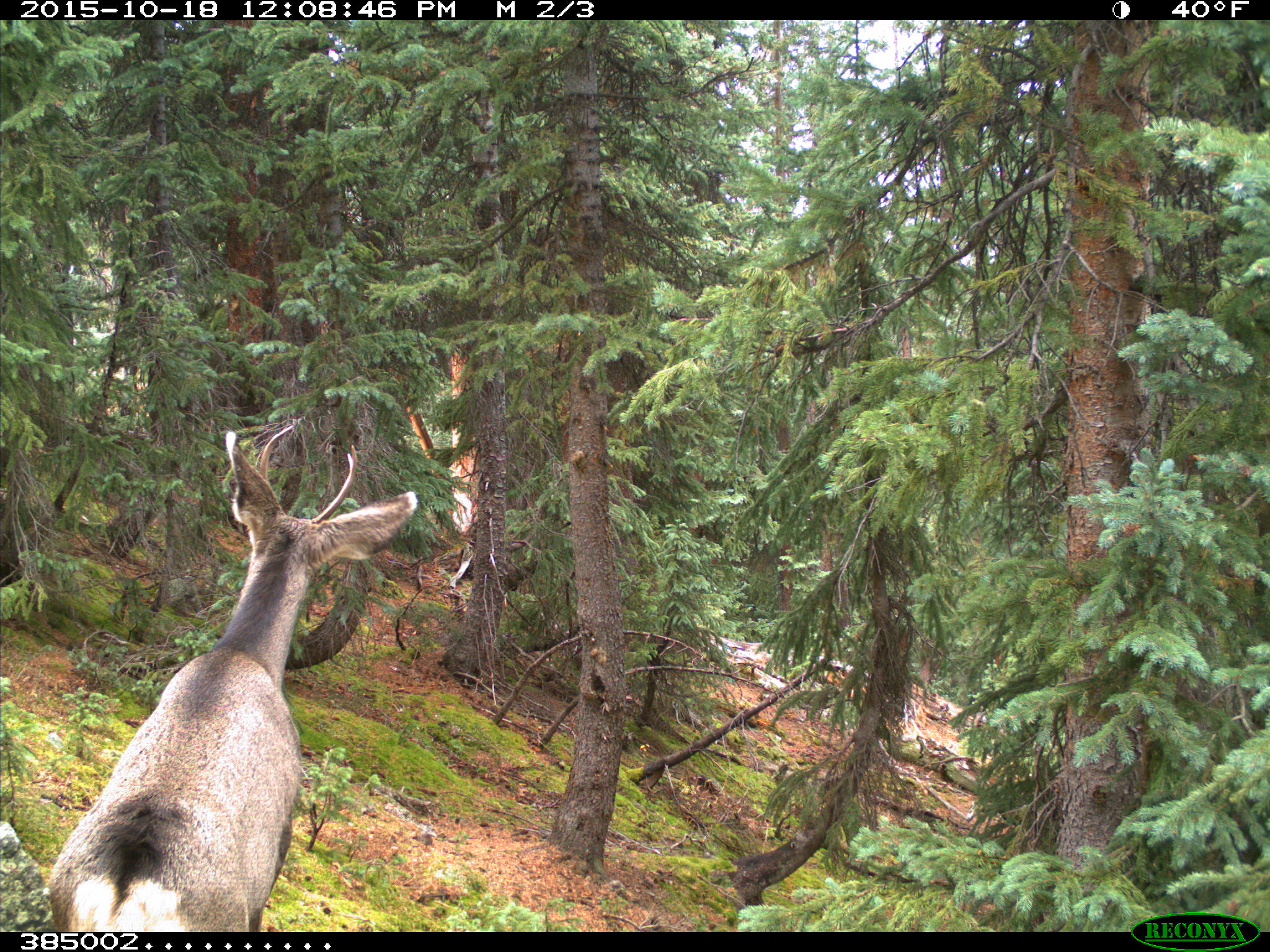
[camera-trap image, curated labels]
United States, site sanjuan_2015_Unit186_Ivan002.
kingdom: Animalia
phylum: Chordata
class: Mammalia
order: Artiodactyla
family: Cervidae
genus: Odocoileus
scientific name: Odocoileus hemionus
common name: mule deer